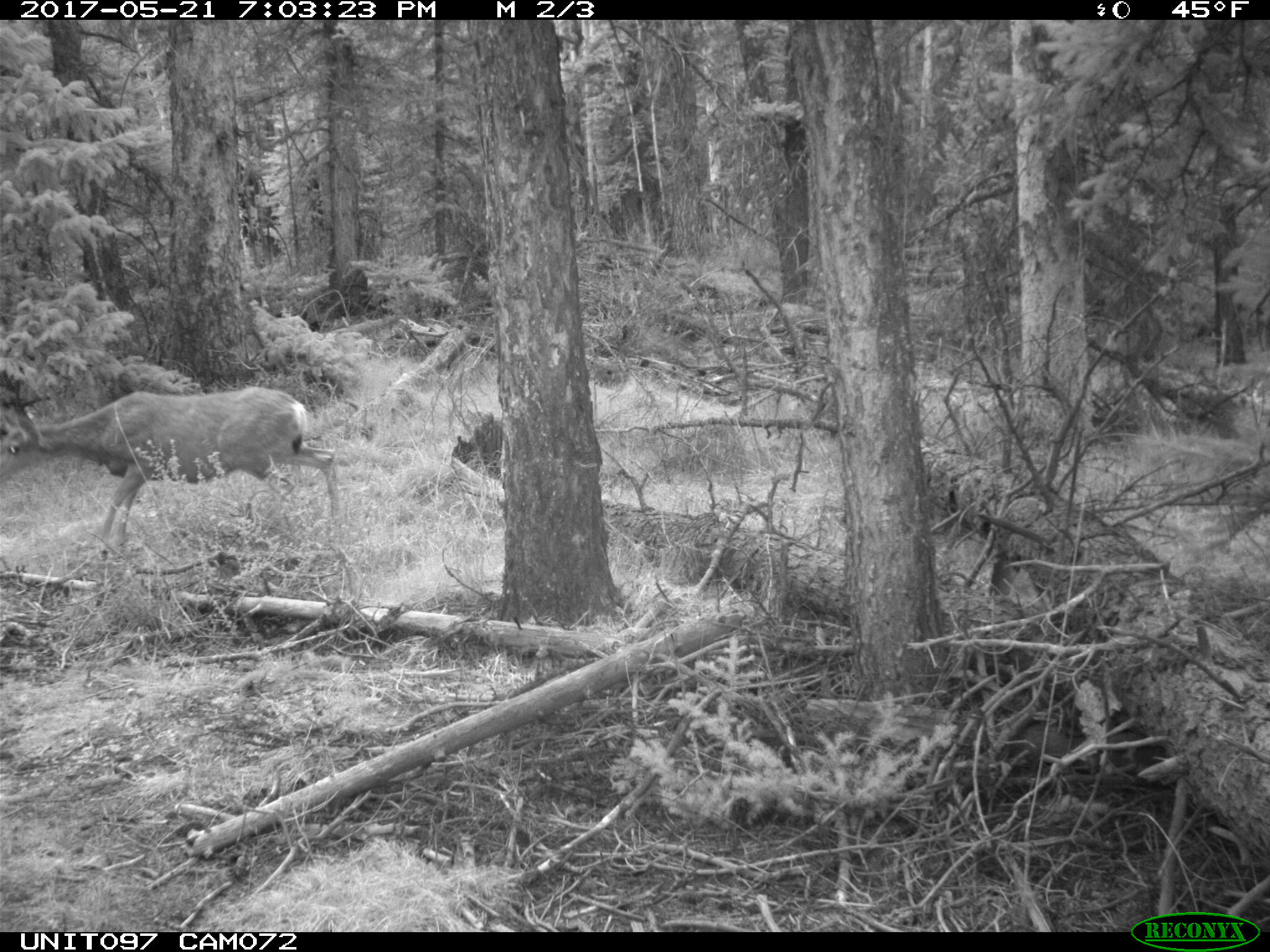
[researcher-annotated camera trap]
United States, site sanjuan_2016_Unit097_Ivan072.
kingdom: Animalia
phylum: Chordata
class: Mammalia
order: Artiodactyla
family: Cervidae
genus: Odocoileus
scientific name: Odocoileus hemionus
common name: mule deer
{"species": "Odocoileus hemionus (mule deer)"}